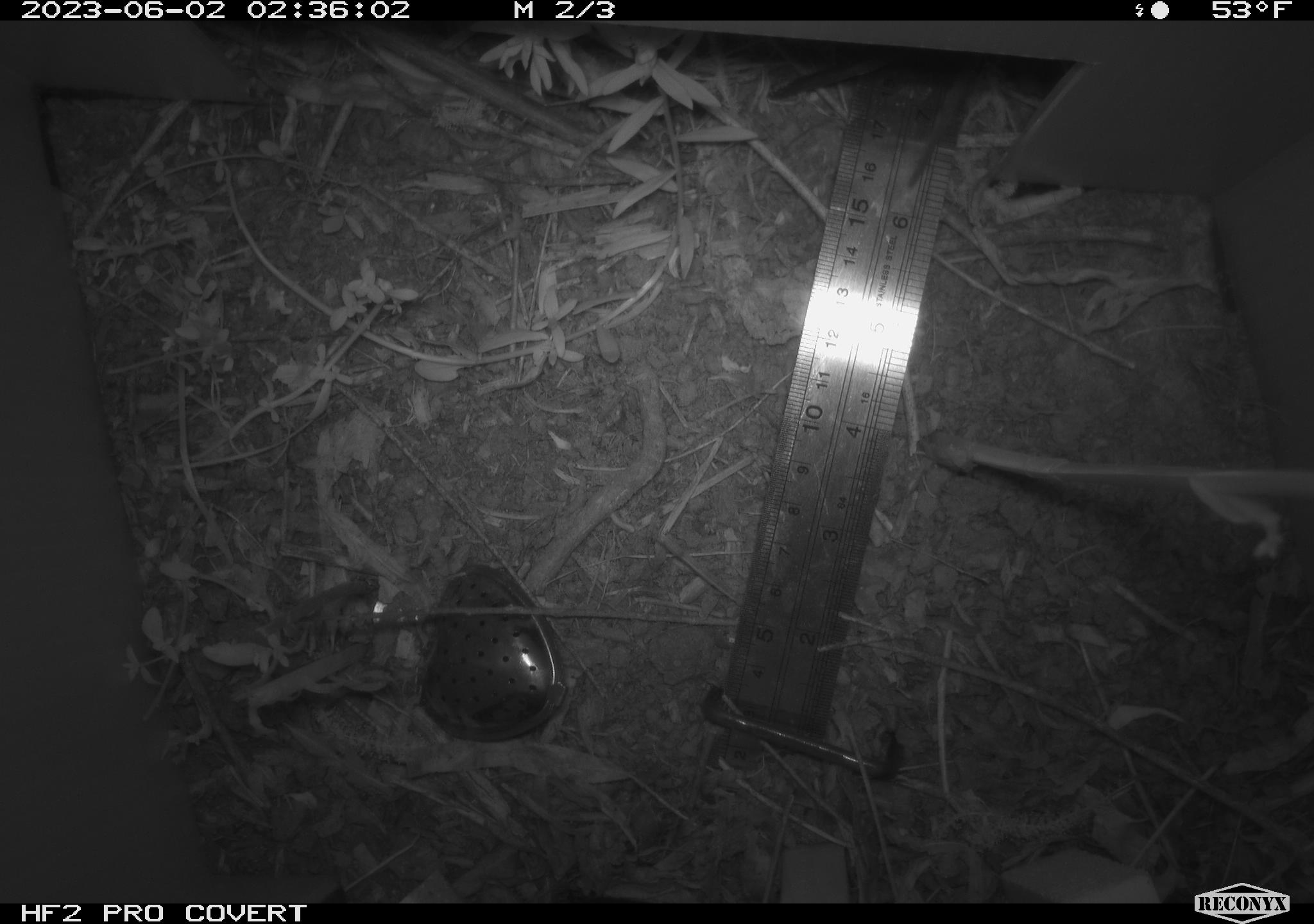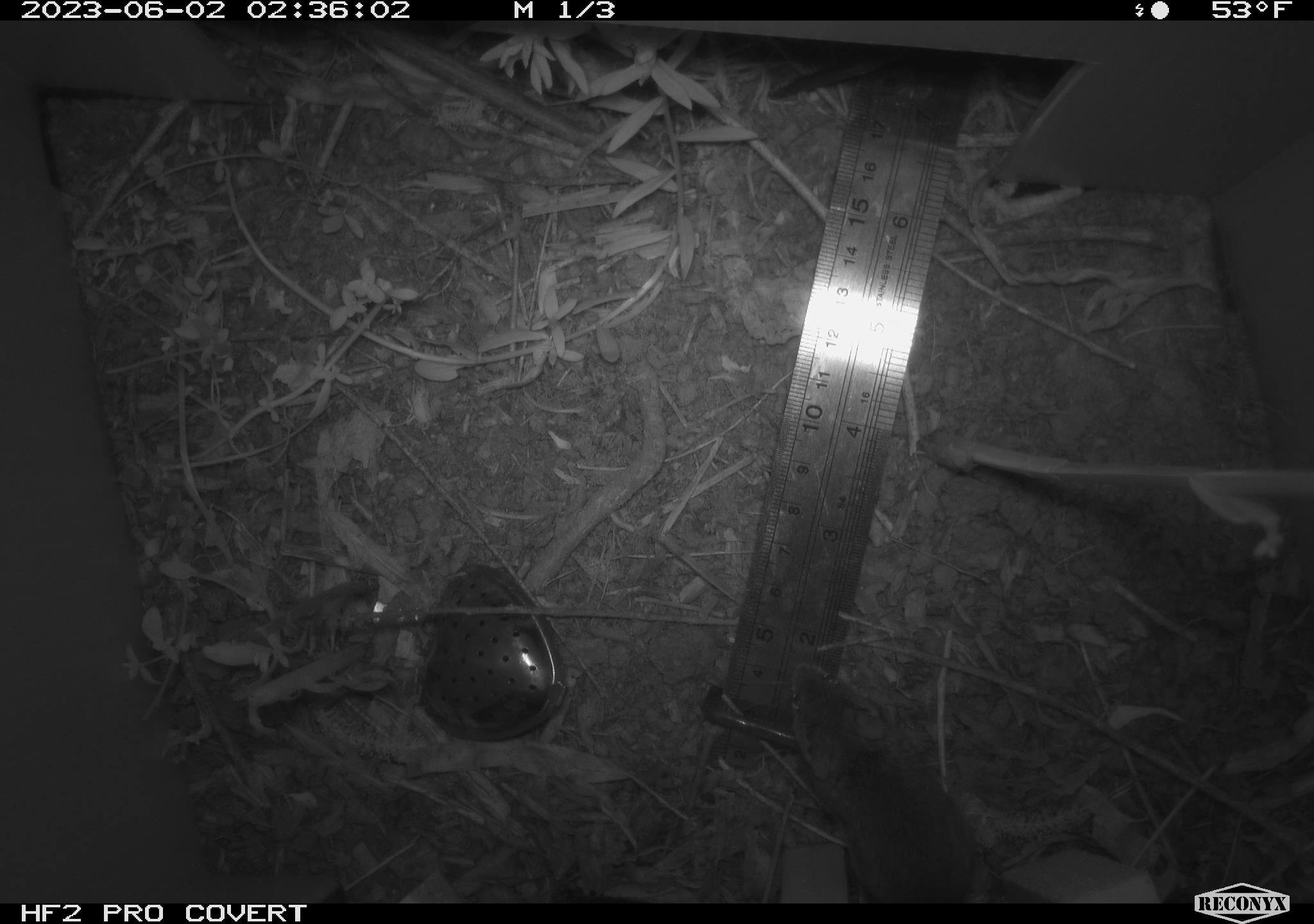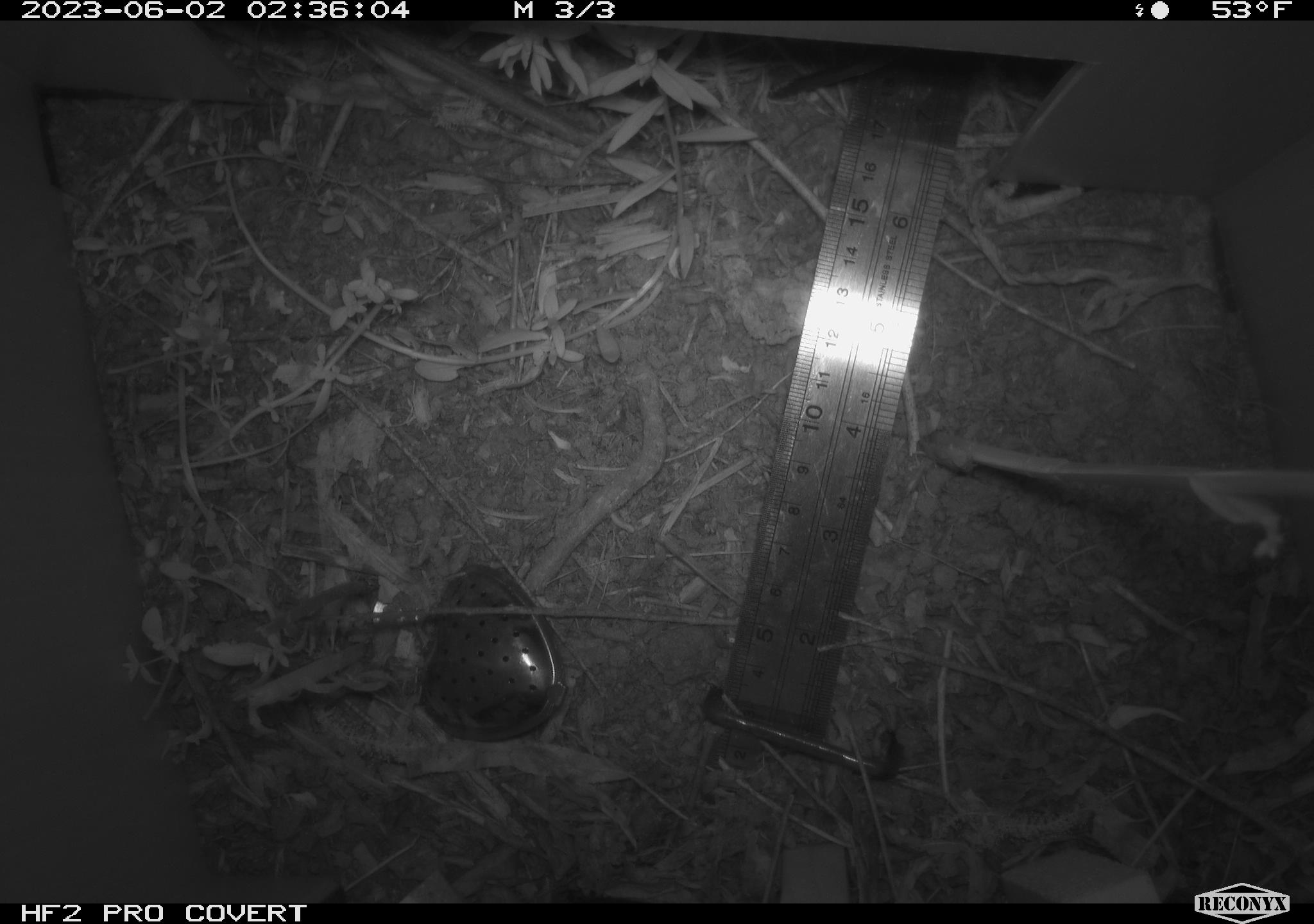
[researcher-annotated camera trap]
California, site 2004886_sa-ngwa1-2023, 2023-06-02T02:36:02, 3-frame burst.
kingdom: Animalia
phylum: Chordata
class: Mammalia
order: Rodentia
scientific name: Rodentia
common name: mouse species